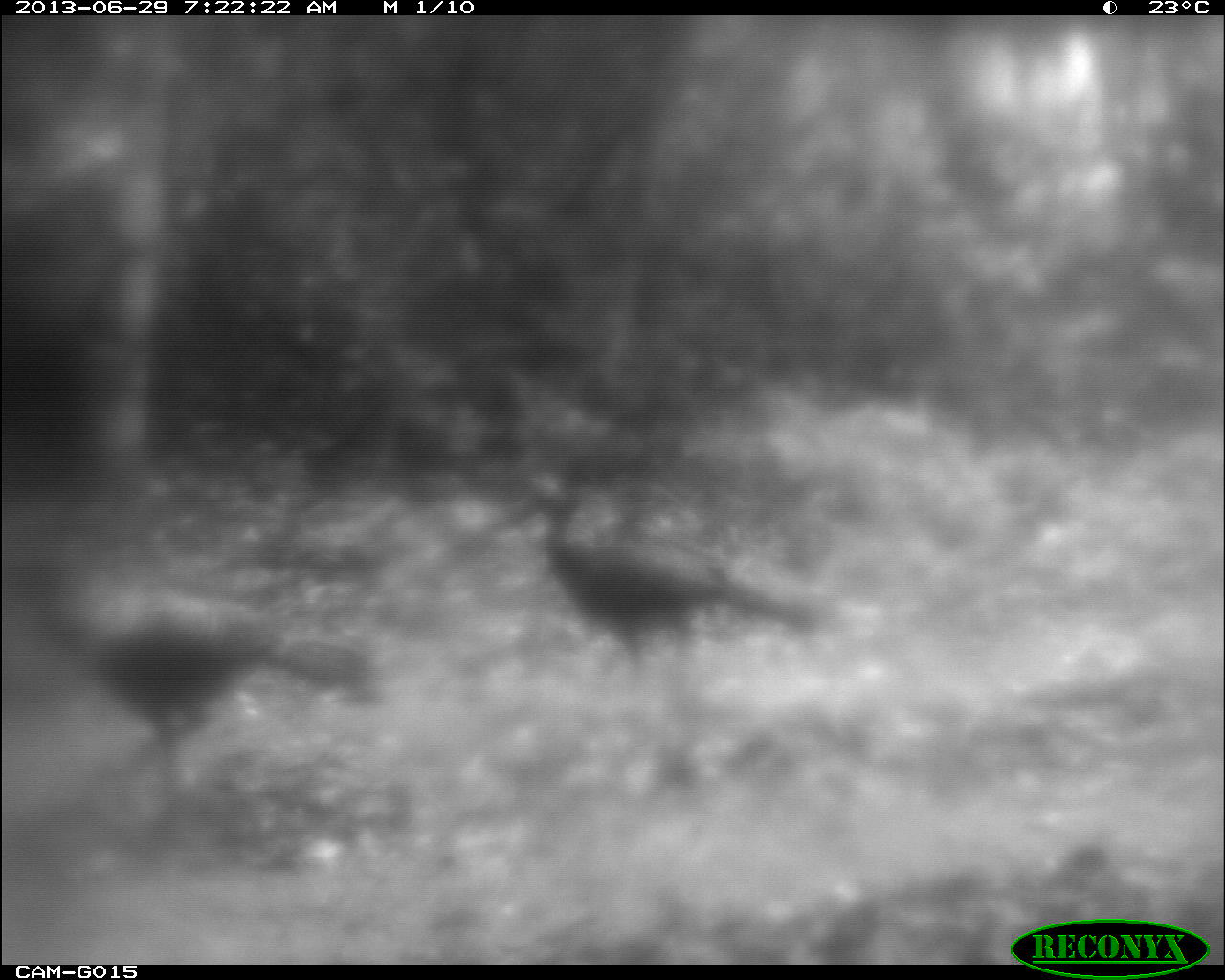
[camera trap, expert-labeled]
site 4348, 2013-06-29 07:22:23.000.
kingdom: Animalia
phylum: Chordata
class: Aves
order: Galliformes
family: Cracidae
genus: Crax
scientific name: Crax rubra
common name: great curassow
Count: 3.